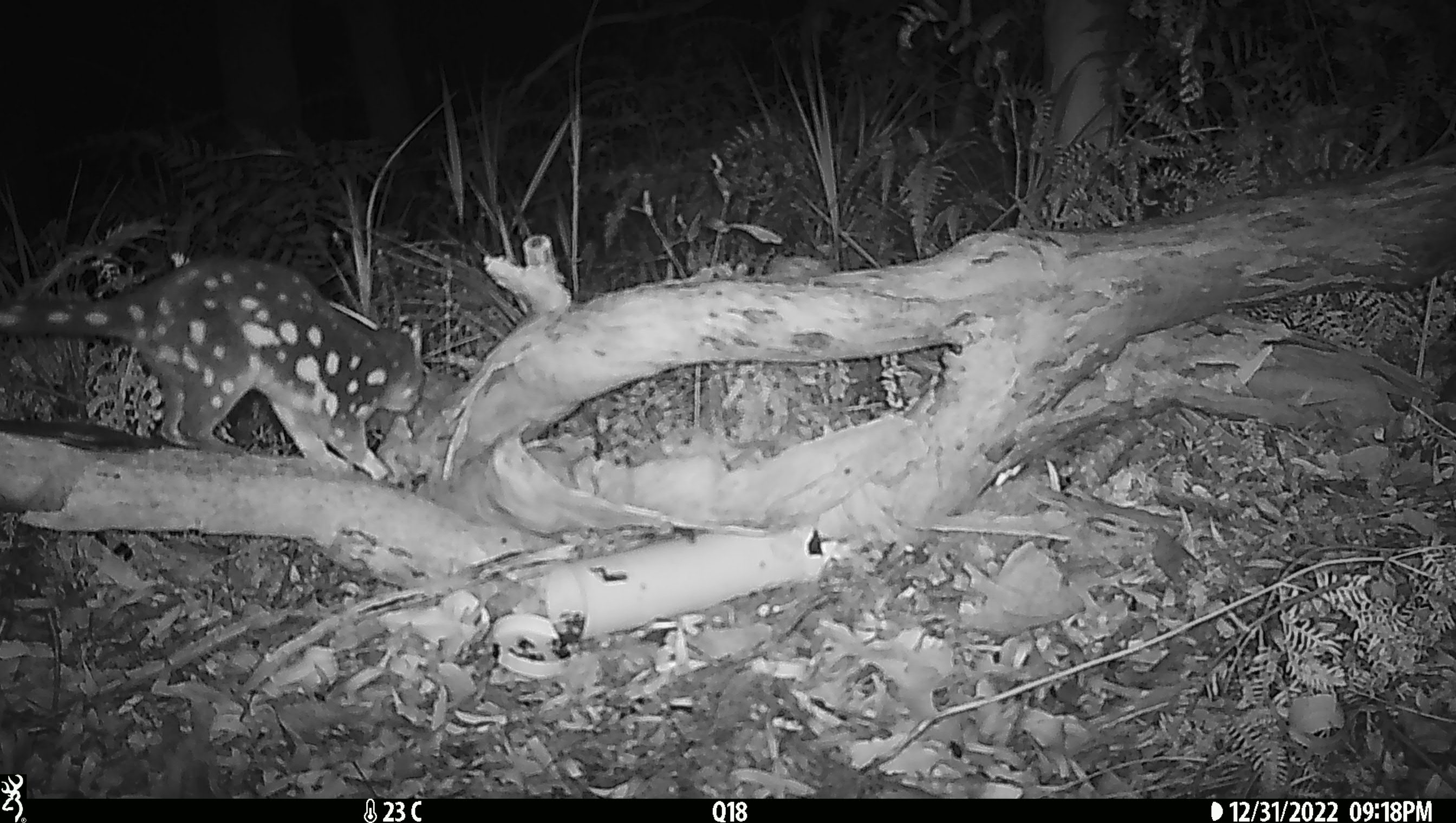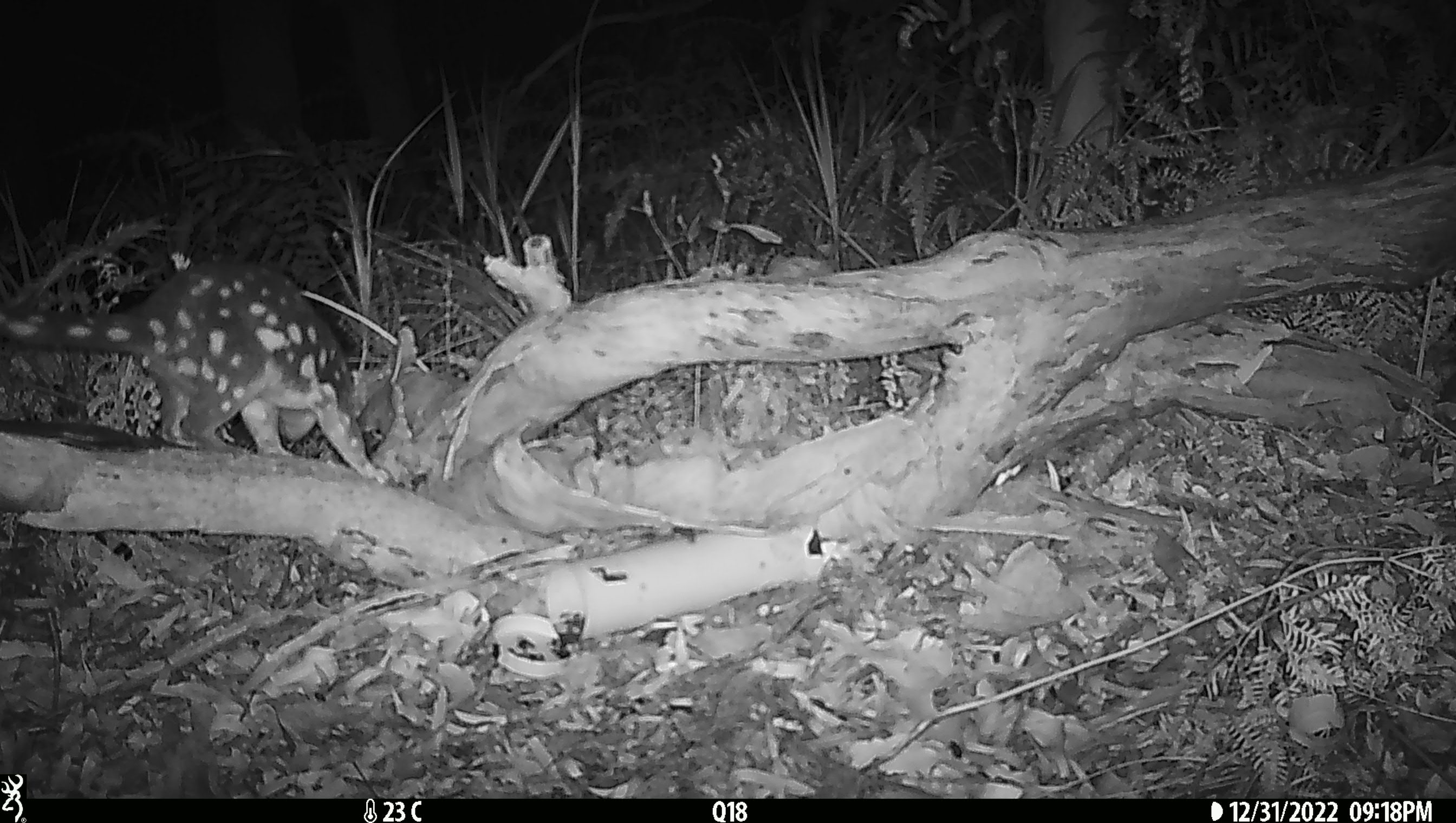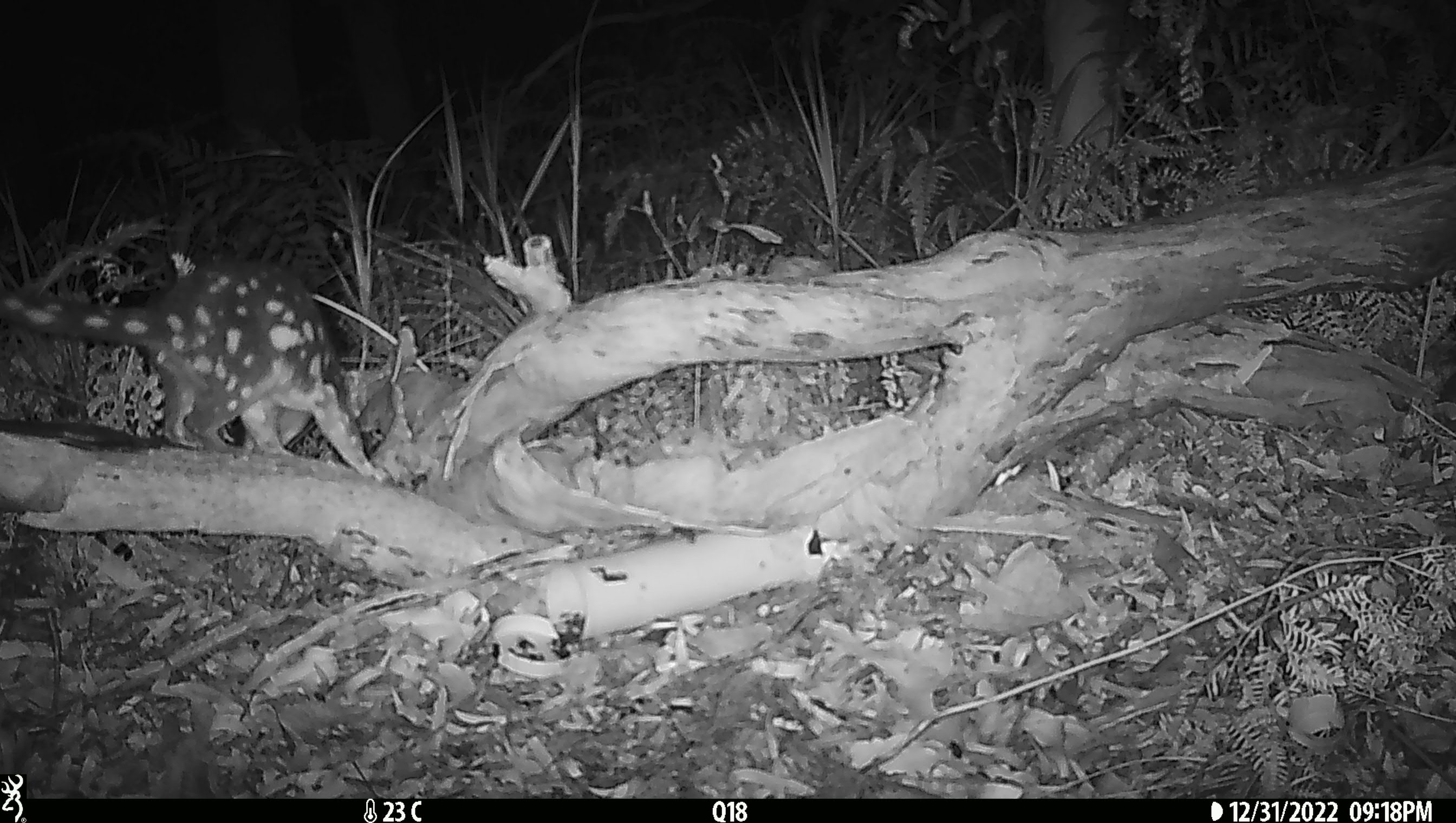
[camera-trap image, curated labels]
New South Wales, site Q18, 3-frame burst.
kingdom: Animalia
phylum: Chordata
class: Mammalia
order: Dasyuromorphia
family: Dasyuridae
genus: Dasyurus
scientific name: Dasyurus maculatus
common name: spotted-tailed quoll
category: quoll